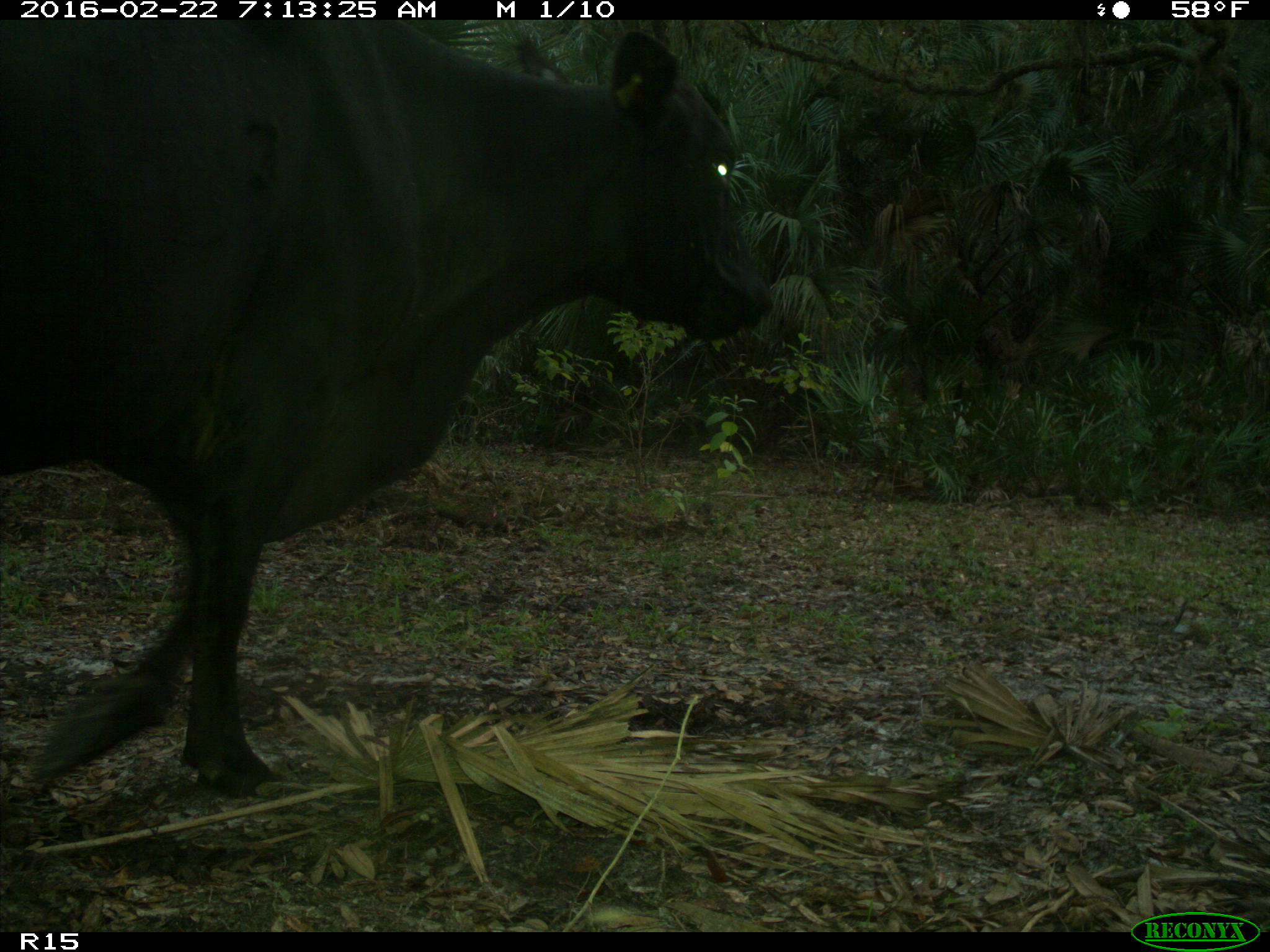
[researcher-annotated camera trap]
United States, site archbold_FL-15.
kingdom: Animalia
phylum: Chordata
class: Mammalia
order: Artiodactyla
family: Bovidae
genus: Bos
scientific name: Bos taurus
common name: domestic cow